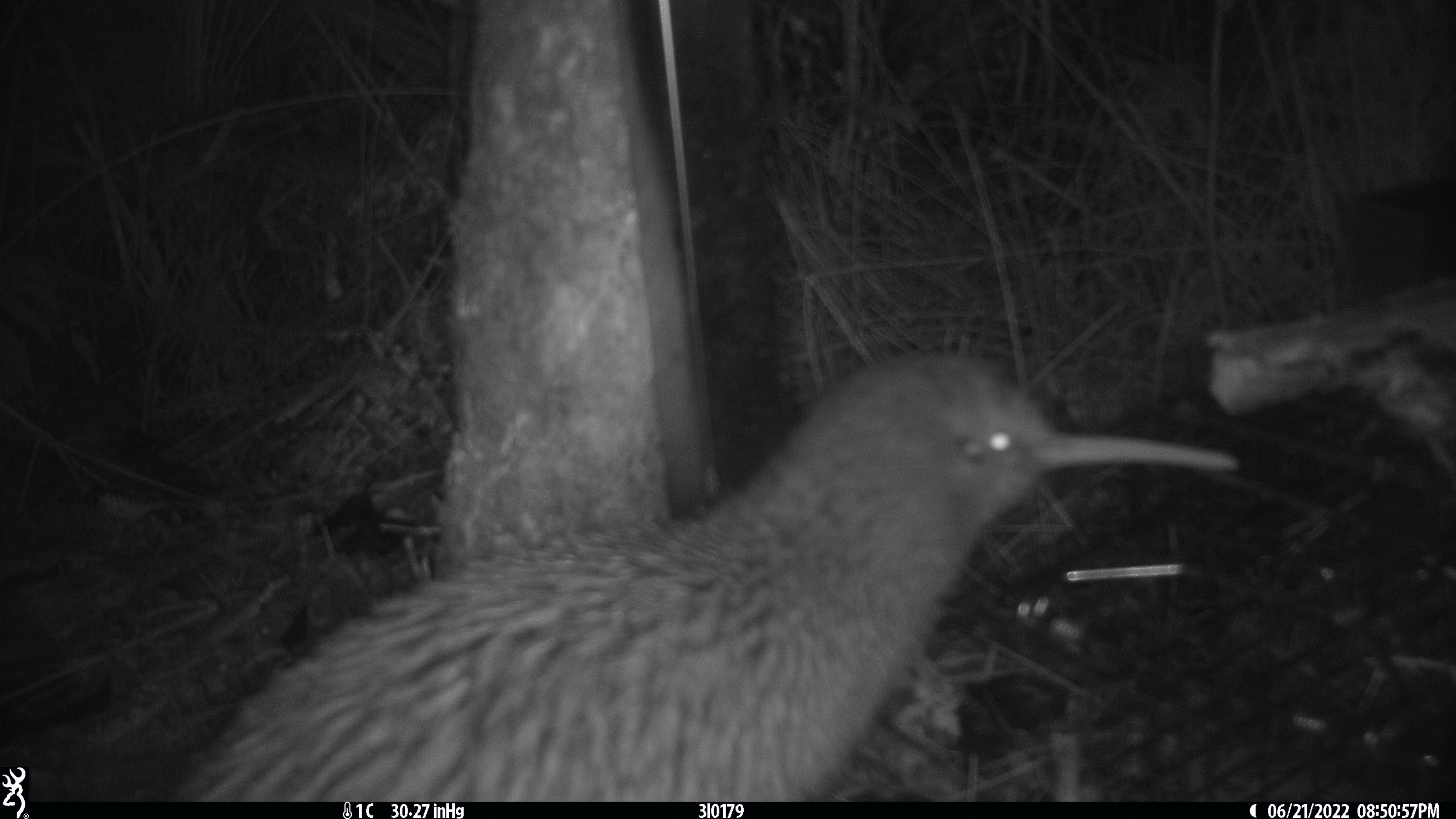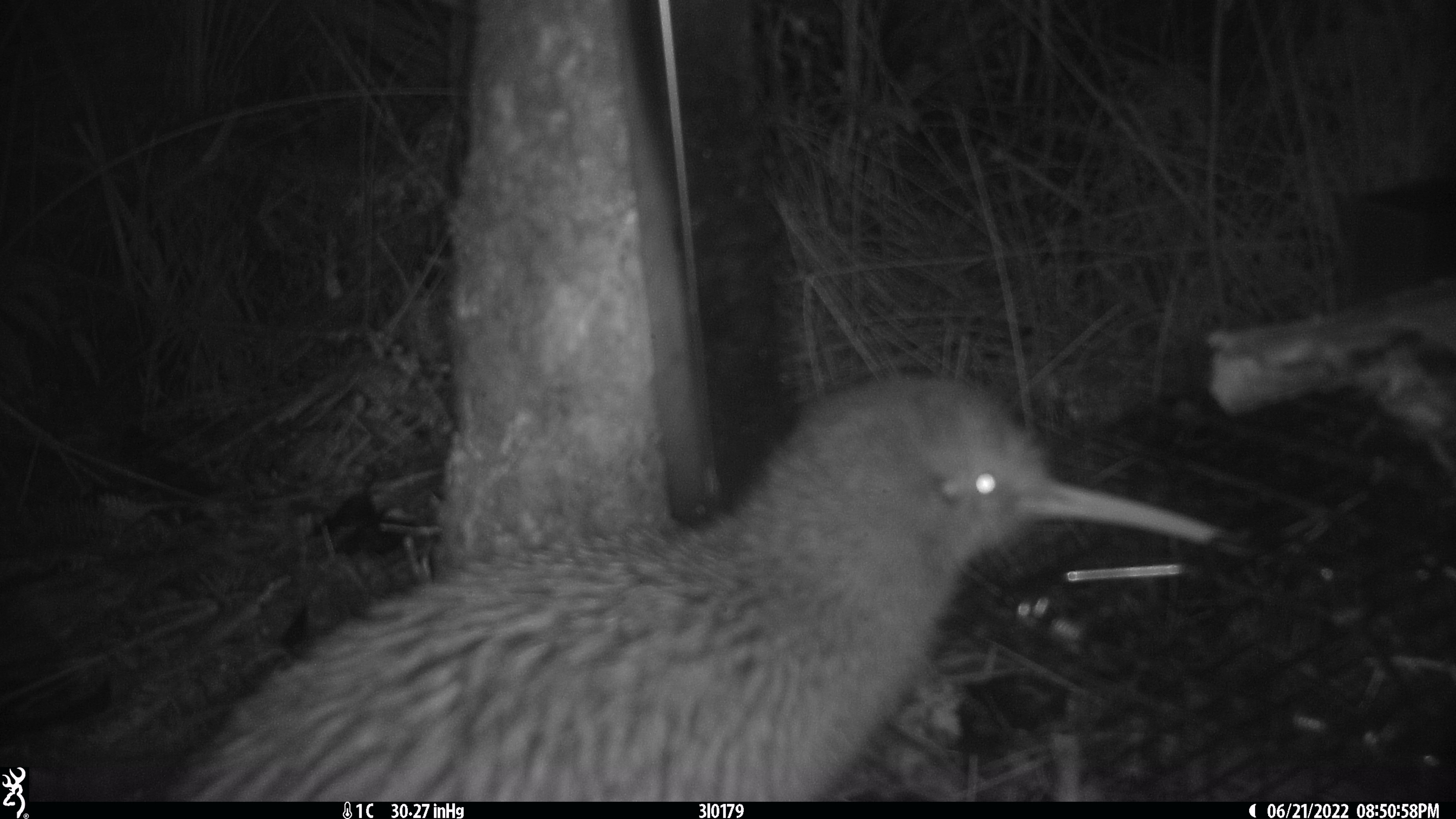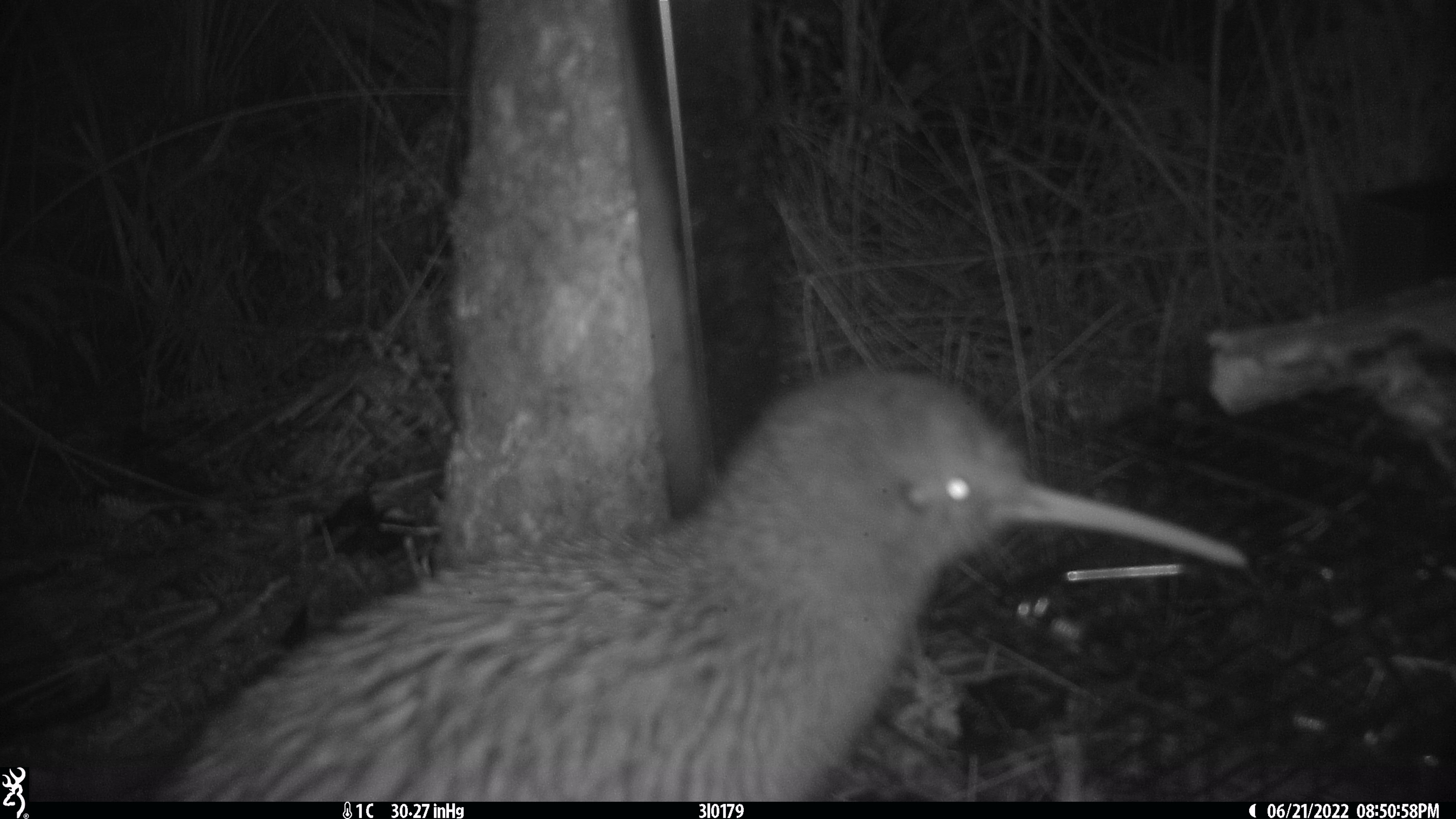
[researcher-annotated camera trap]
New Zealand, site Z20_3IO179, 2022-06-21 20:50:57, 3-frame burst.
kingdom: Animalia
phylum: Chordata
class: Aves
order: Apterygiformes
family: Apterygidae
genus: Apteryx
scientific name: Apteryx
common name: kiwi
Kiwi (Apteryx).